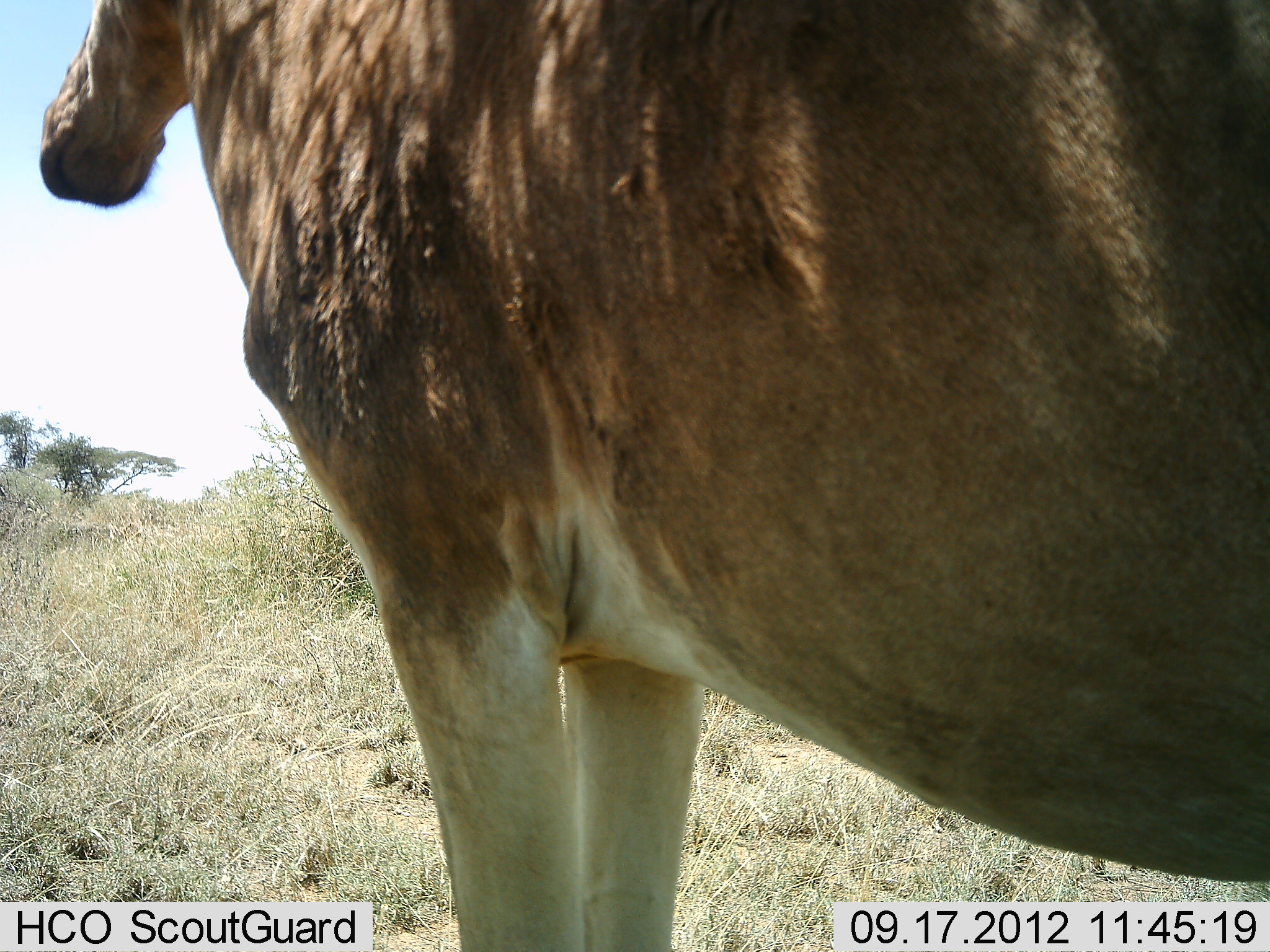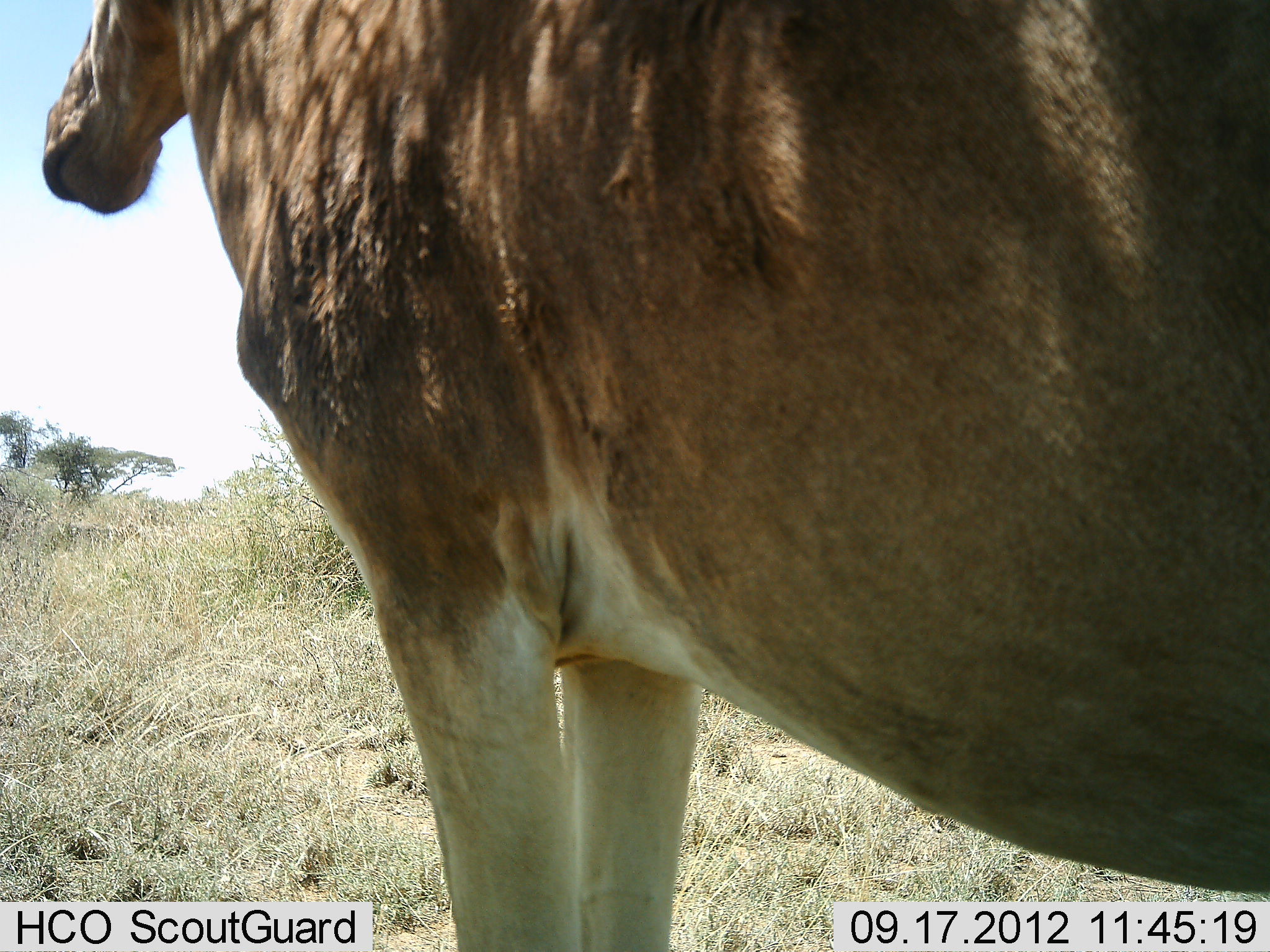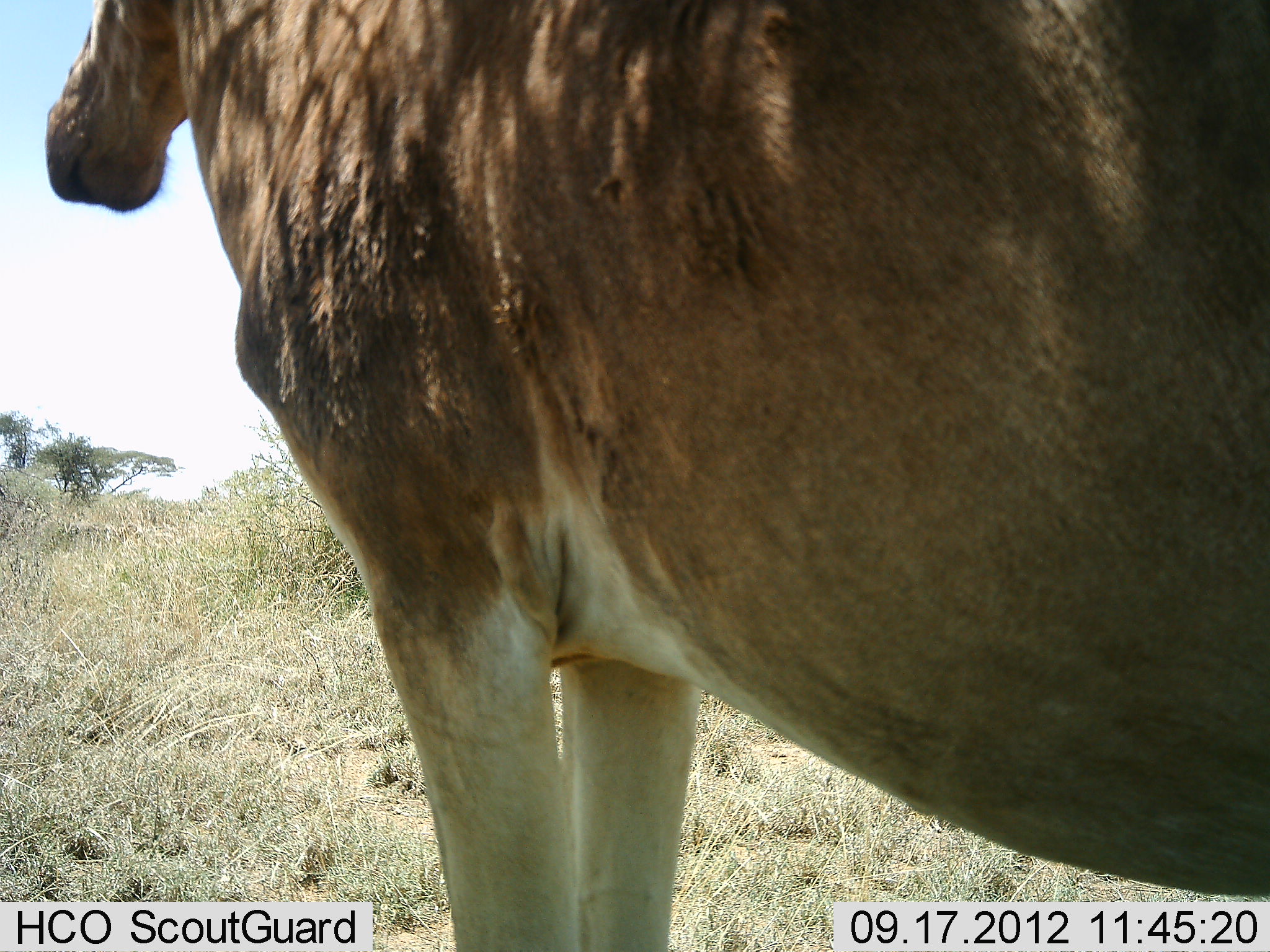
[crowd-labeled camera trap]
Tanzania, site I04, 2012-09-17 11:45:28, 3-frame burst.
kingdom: Animalia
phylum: Chordata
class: Mammalia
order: Artiodactyla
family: Bovidae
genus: Alcelaphus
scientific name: Alcelaphus buselaphus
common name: hartebeest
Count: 1.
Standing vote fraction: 100%.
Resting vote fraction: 0%.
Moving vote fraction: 0%.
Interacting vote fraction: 0%.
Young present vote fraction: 0%.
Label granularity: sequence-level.